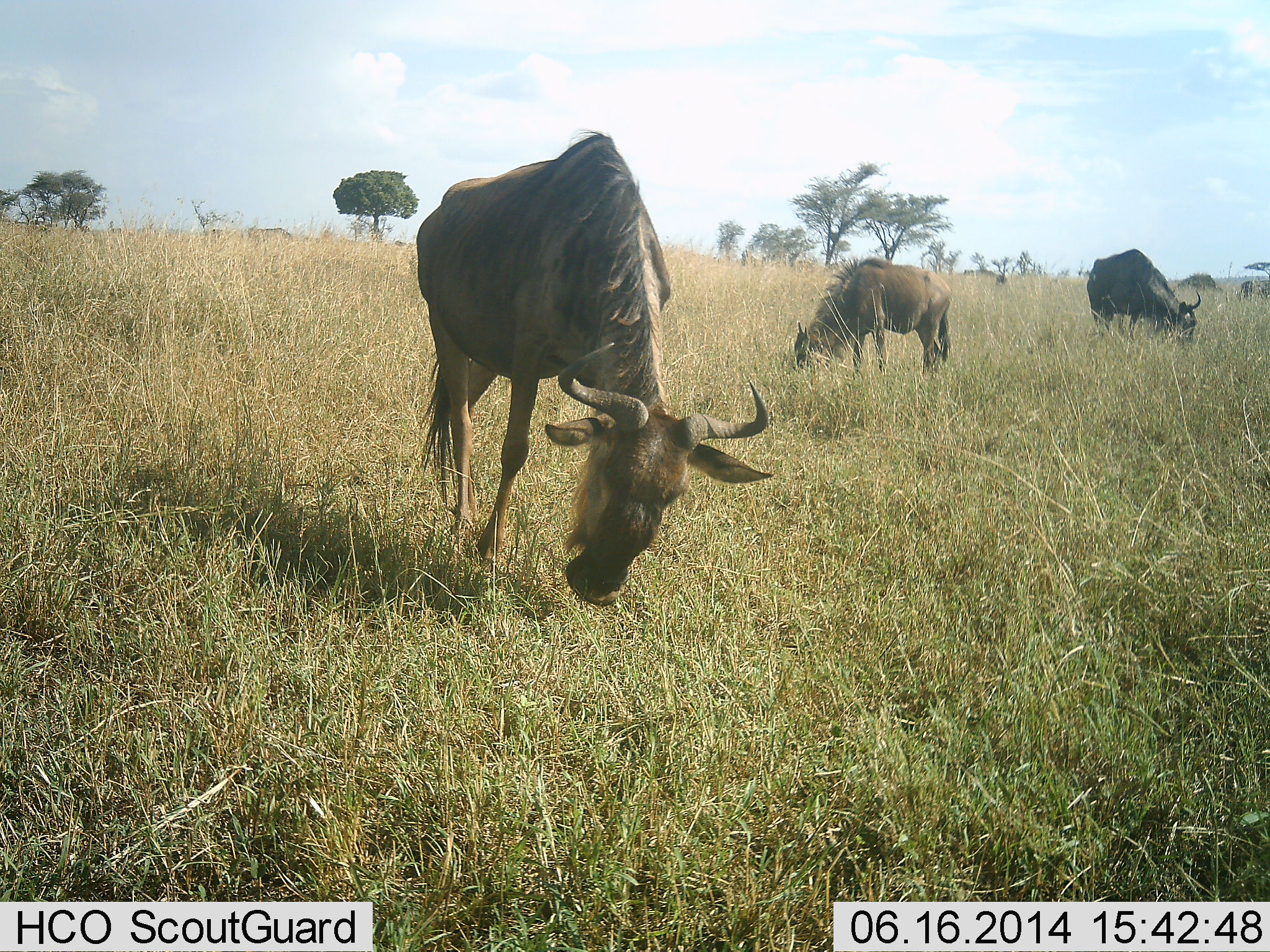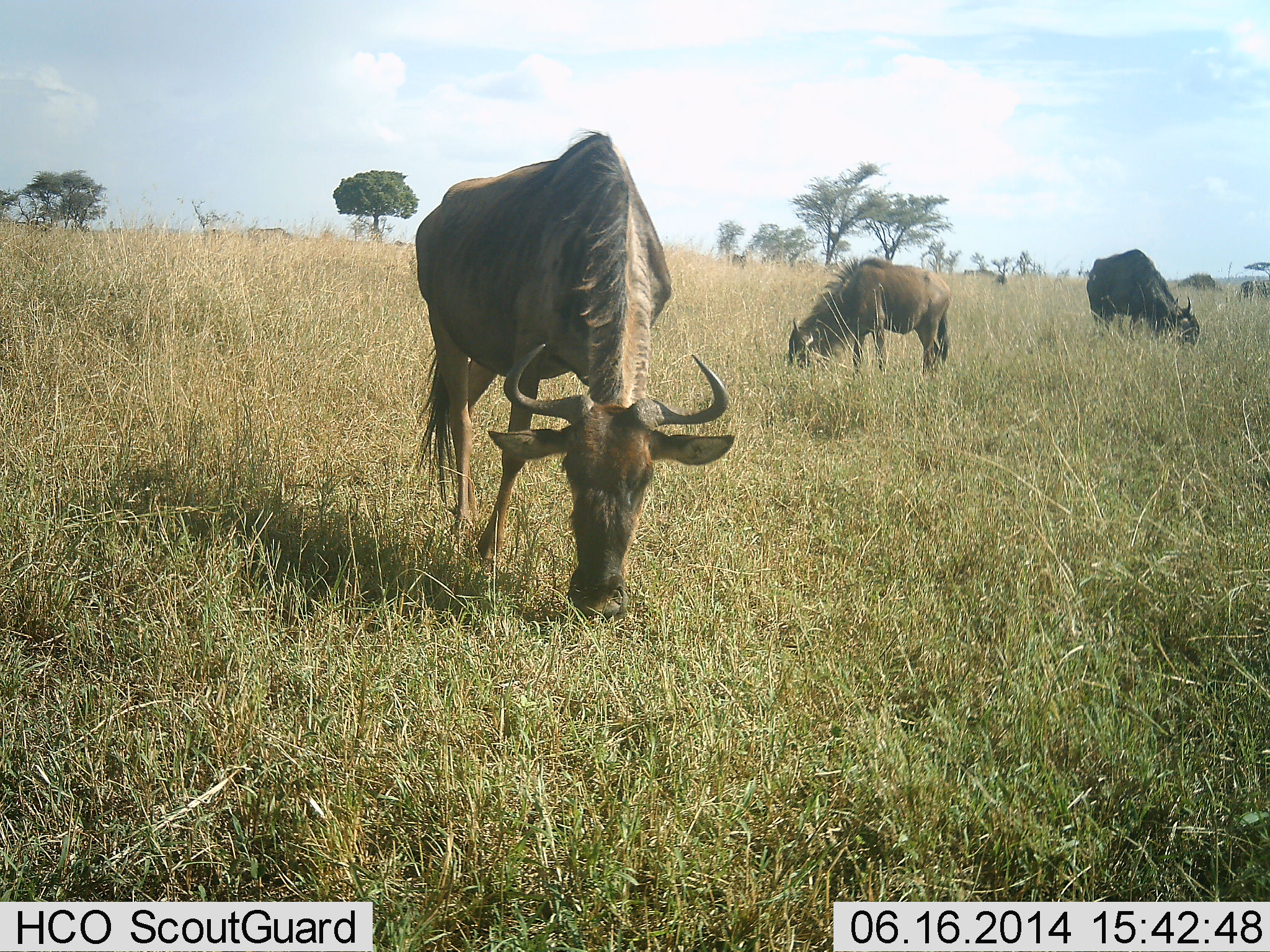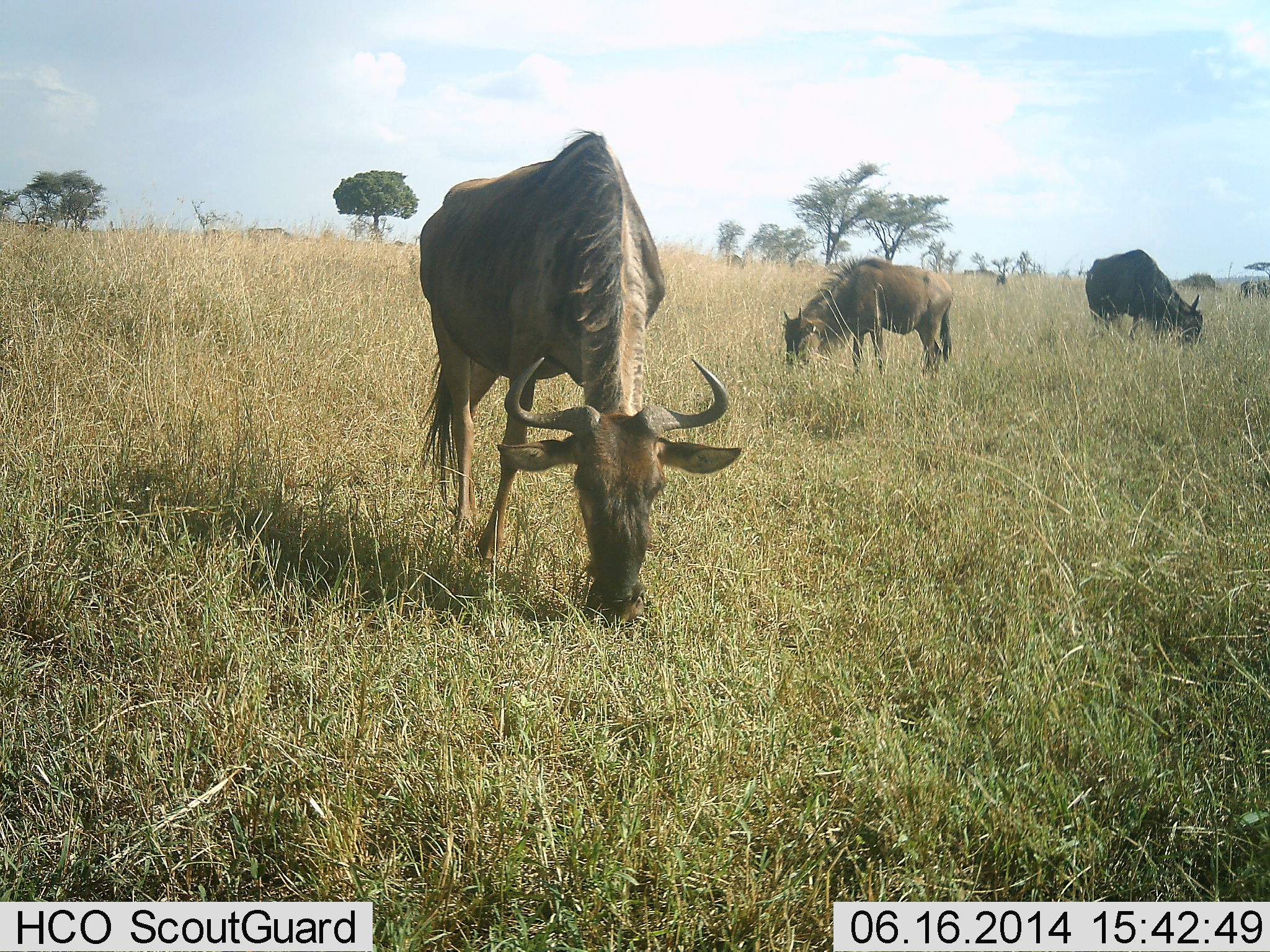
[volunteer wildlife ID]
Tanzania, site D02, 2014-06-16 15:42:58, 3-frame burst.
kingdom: Animalia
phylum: Chordata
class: Mammalia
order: Artiodactyla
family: Bovidae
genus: Connochaetes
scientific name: Connochaetes taurinus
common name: blue wildebeest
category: wildebeest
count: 4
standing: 30%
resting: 0%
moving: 10%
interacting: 0%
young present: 20%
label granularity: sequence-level